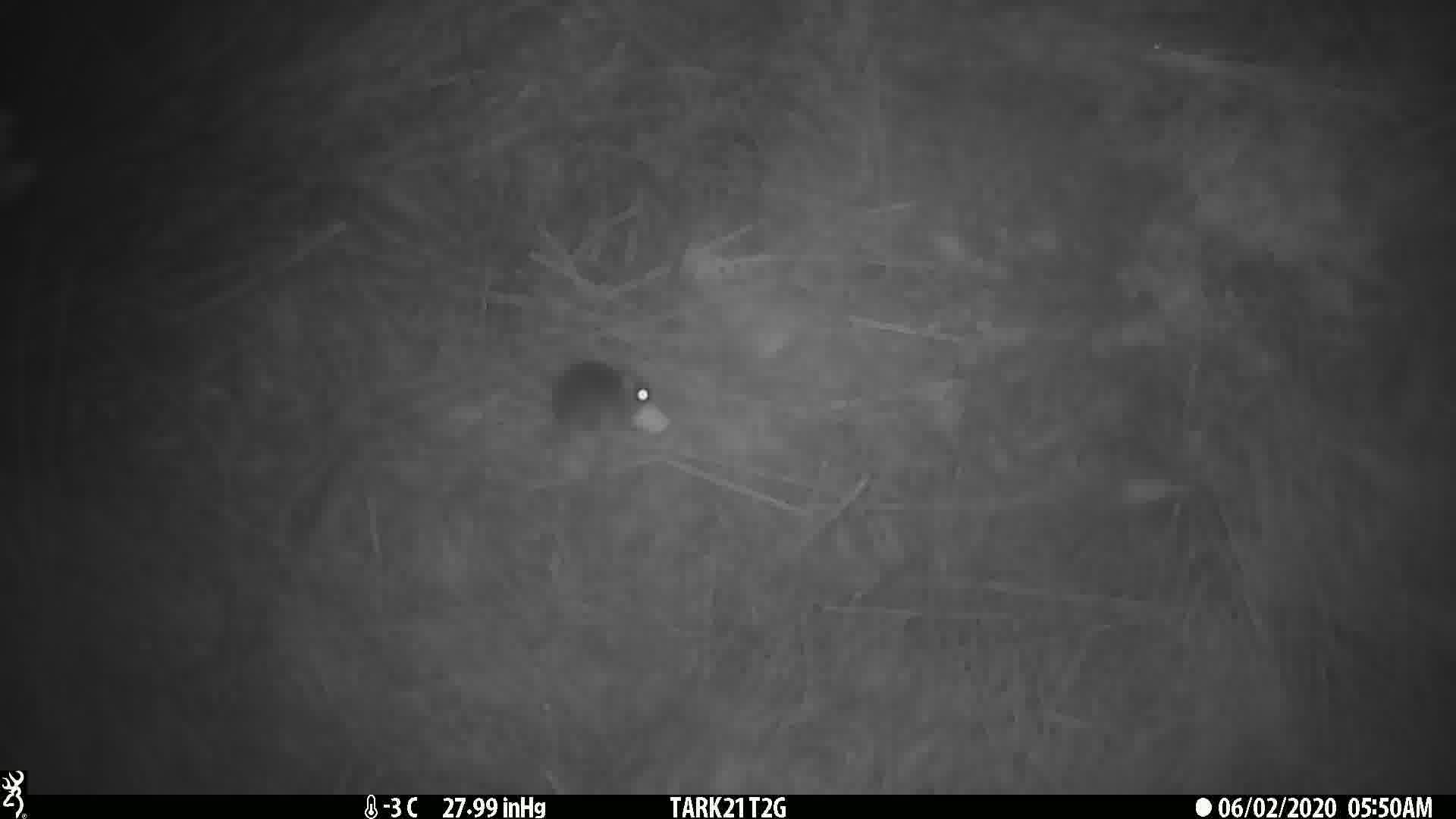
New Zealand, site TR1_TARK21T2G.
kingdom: Animalia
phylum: Chordata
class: Mammalia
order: Rodentia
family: Muridae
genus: Mus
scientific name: Mus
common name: mouse